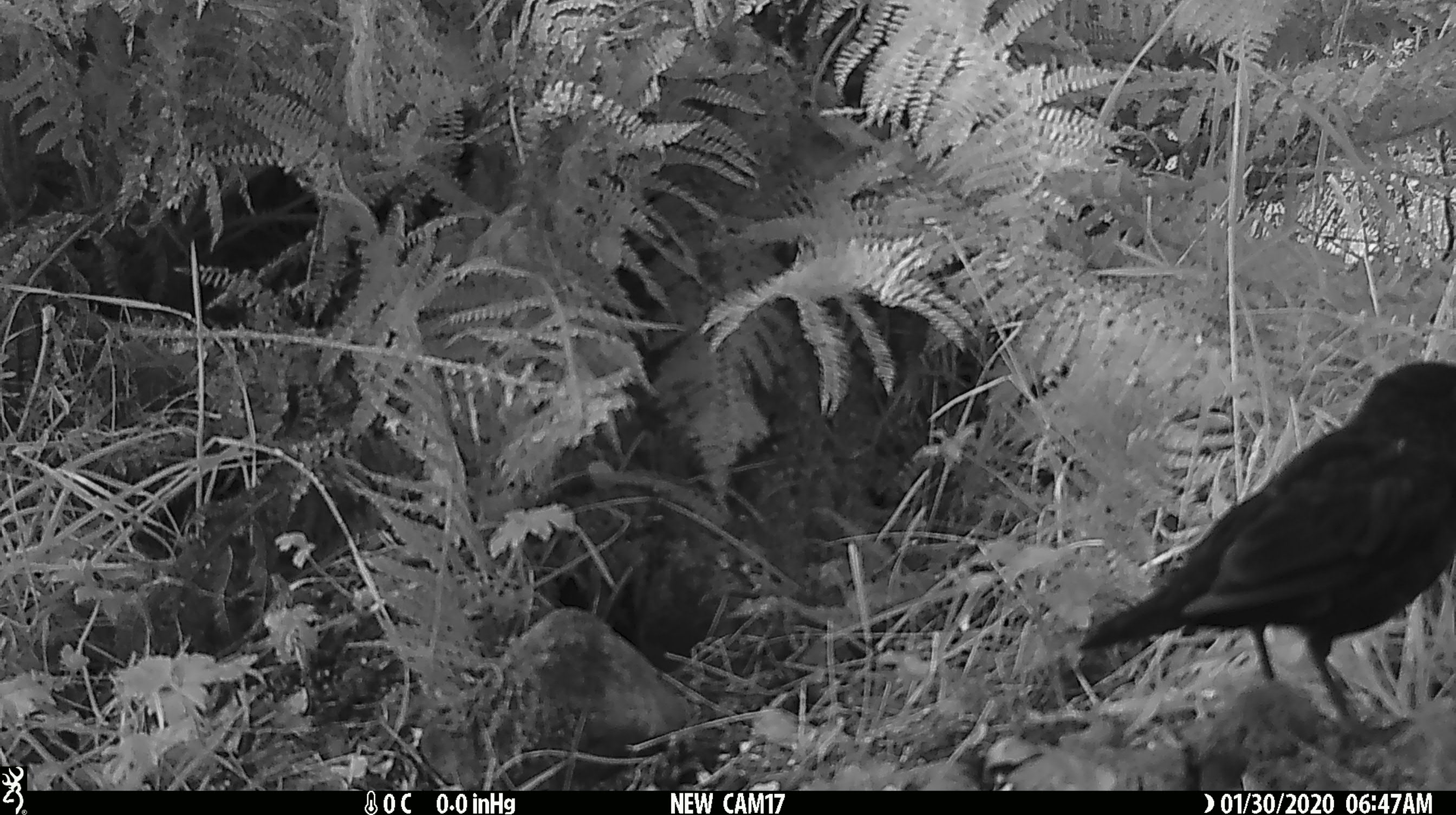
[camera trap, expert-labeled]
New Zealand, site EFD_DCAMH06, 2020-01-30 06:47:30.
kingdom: Animalia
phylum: Chordata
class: Aves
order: Passeriformes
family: Turdidae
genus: Turdus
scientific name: Turdus merula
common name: eurasian blackbird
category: blackbird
Blackbird (eurasian blackbird) (Turdus merula).